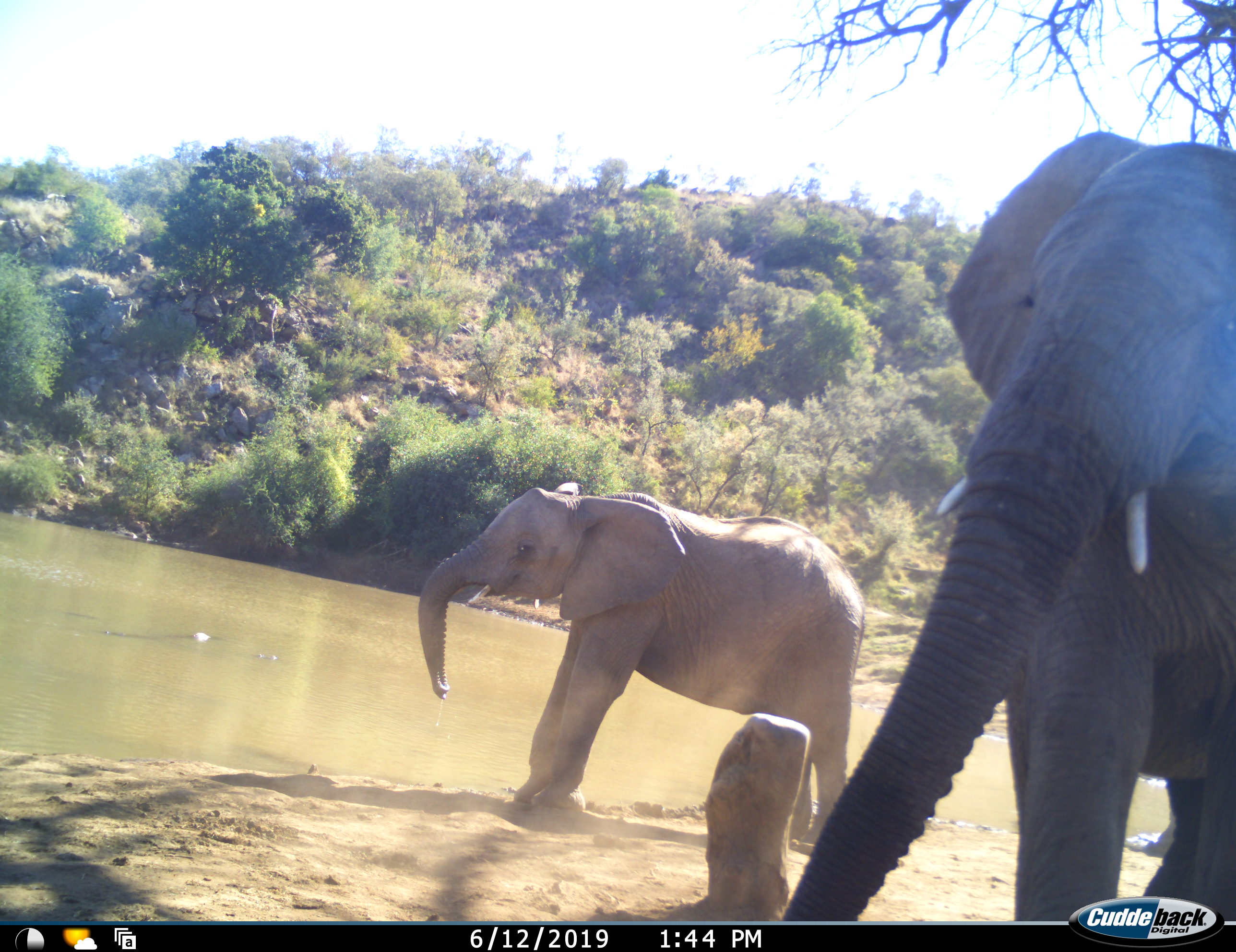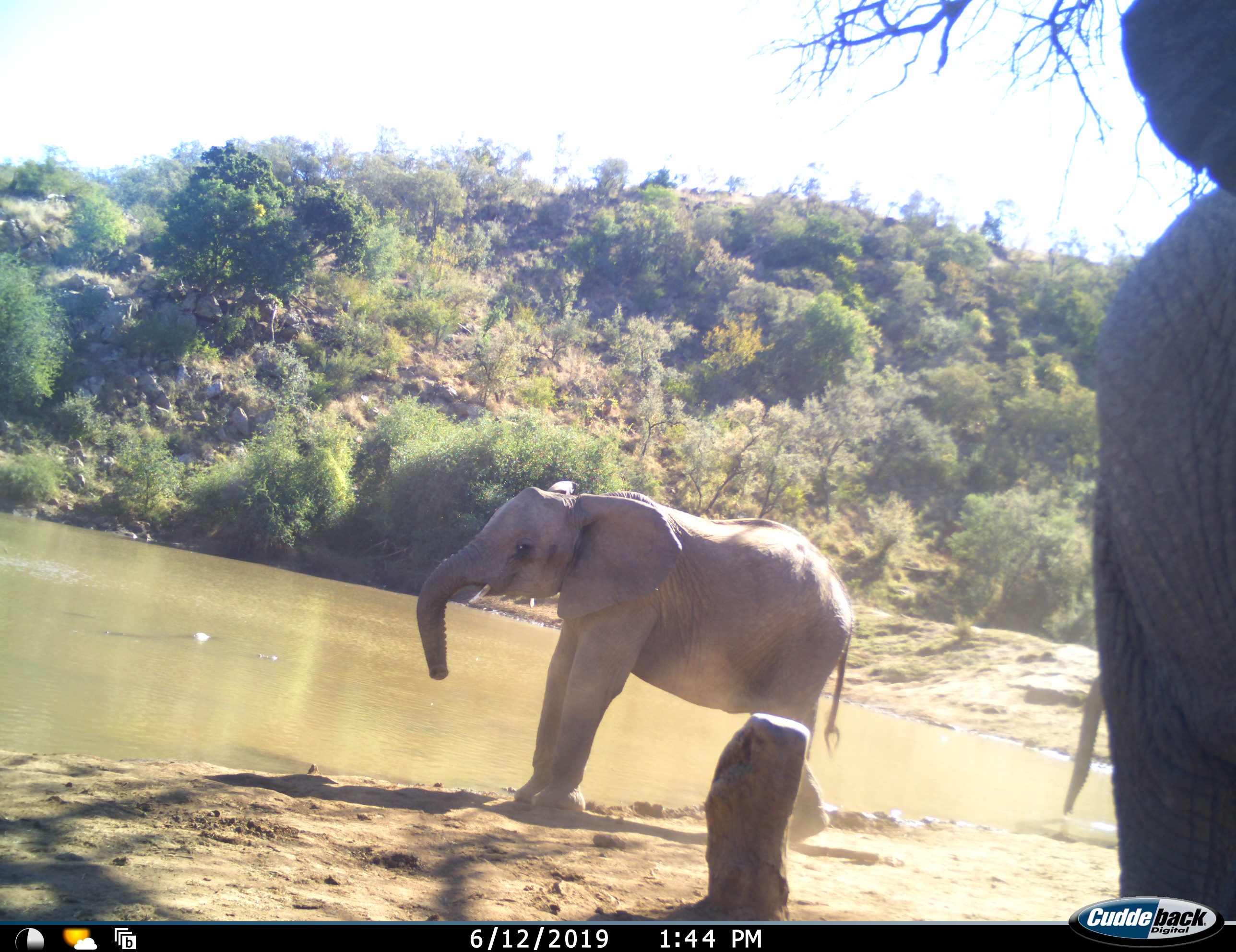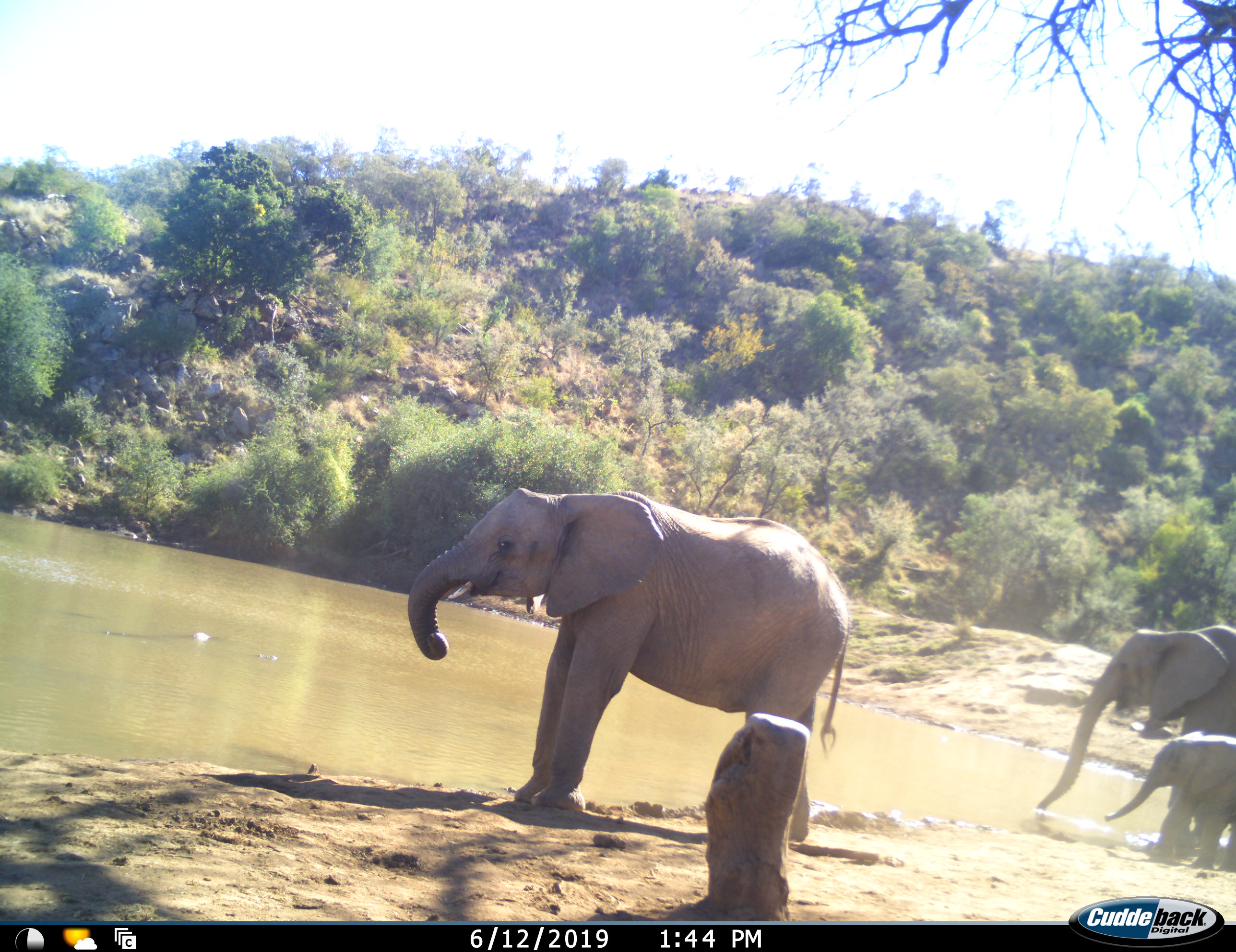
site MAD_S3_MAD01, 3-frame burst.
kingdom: Animalia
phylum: Chordata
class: Mammalia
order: Proboscidea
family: Elephantidae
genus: Loxodonta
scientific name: Loxodonta africana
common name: african bush elephant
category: elephant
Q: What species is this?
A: Elephant (african bush elephant) (Loxodonta africana).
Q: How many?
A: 4.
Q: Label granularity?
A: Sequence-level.